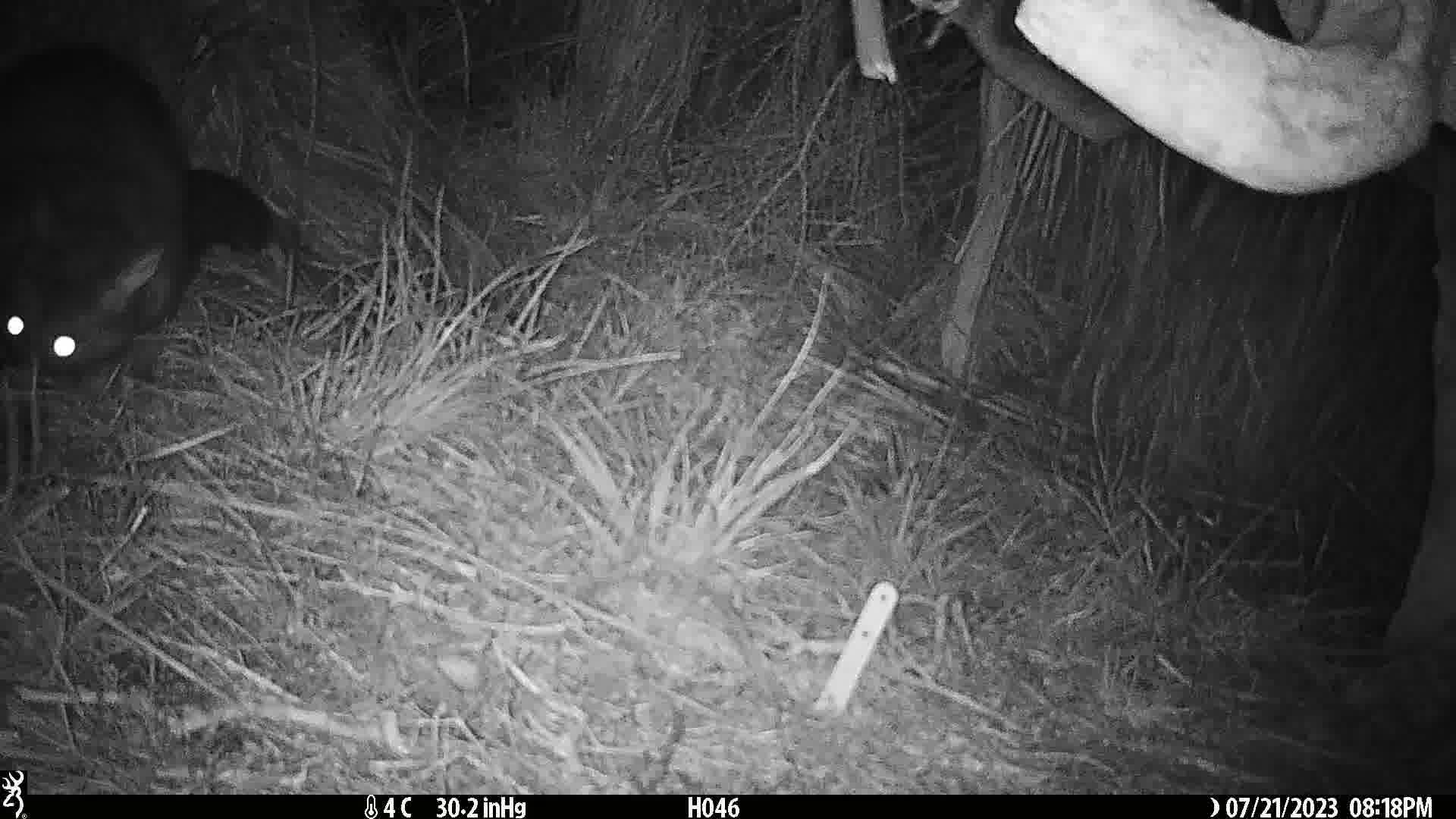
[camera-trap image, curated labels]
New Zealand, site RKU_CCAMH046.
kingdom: Animalia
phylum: Chordata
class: Mammalia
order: Diprotodontia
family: Phalangeridae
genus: Trichosurus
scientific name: Trichosurus vulpecula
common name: common brushtail possum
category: possum